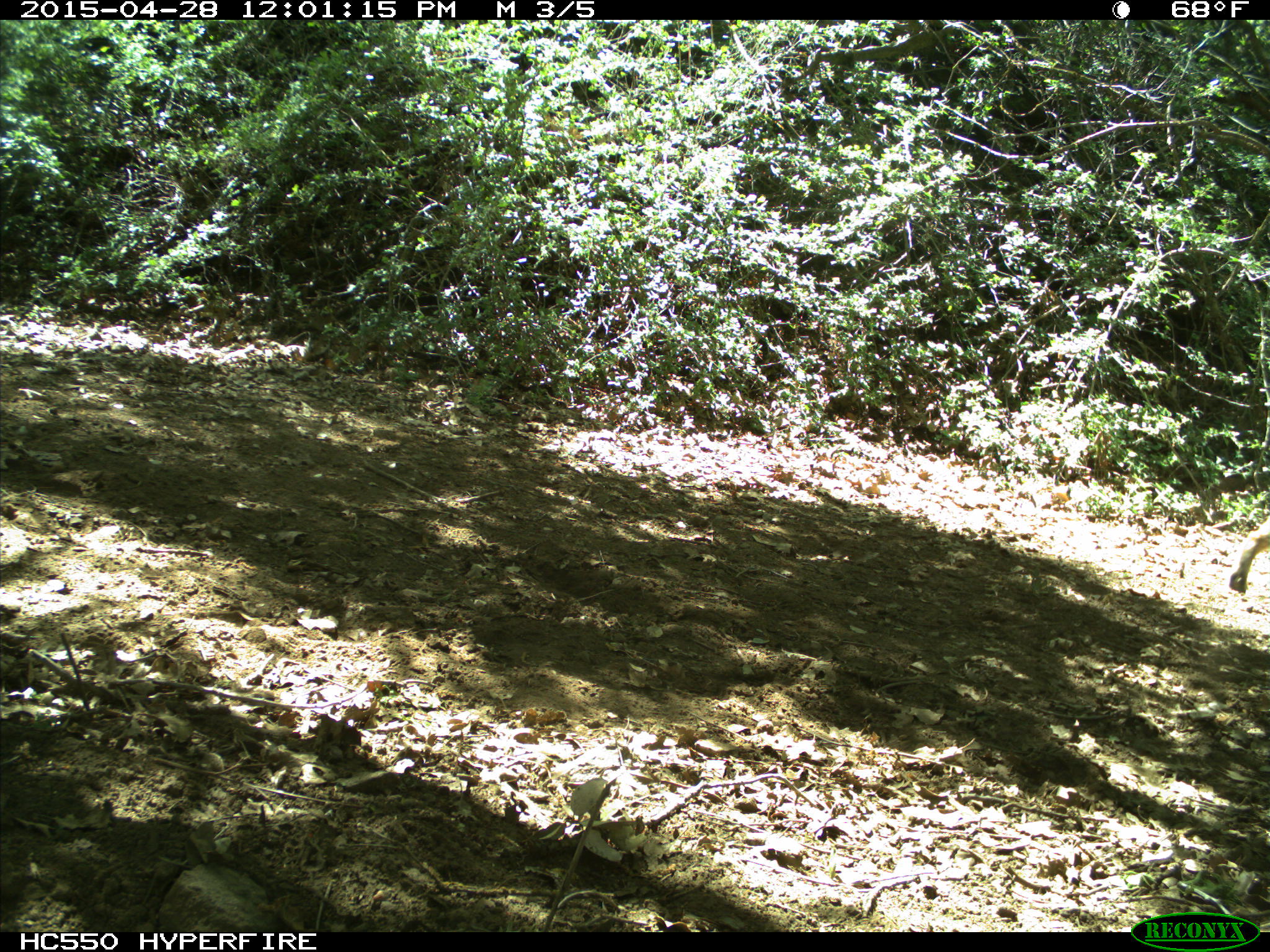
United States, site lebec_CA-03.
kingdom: Animalia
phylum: Chordata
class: Mammalia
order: Carnivora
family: Felidae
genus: Lynx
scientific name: Lynx rufus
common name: bobcat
Lynx rufus (bobcat).